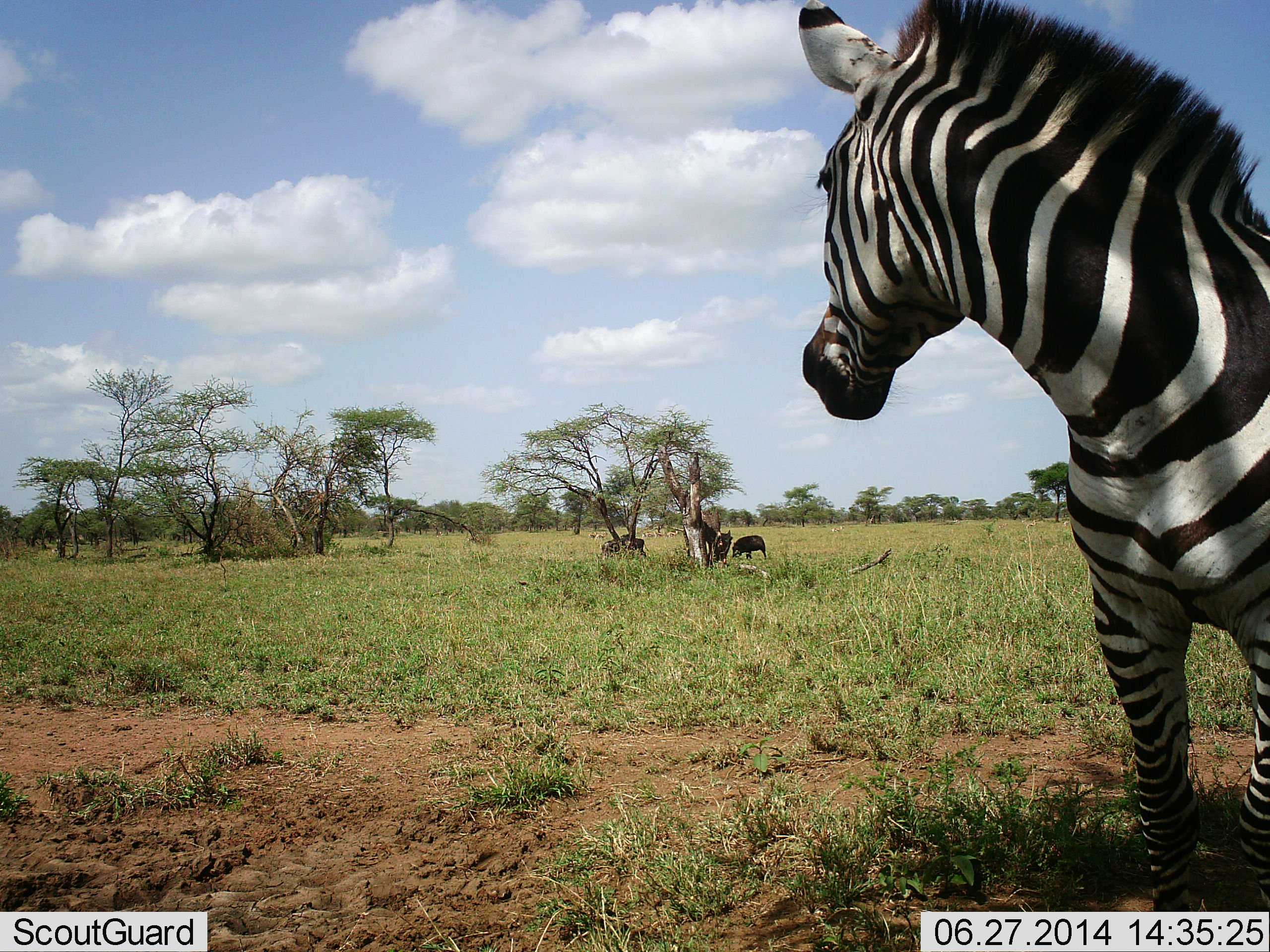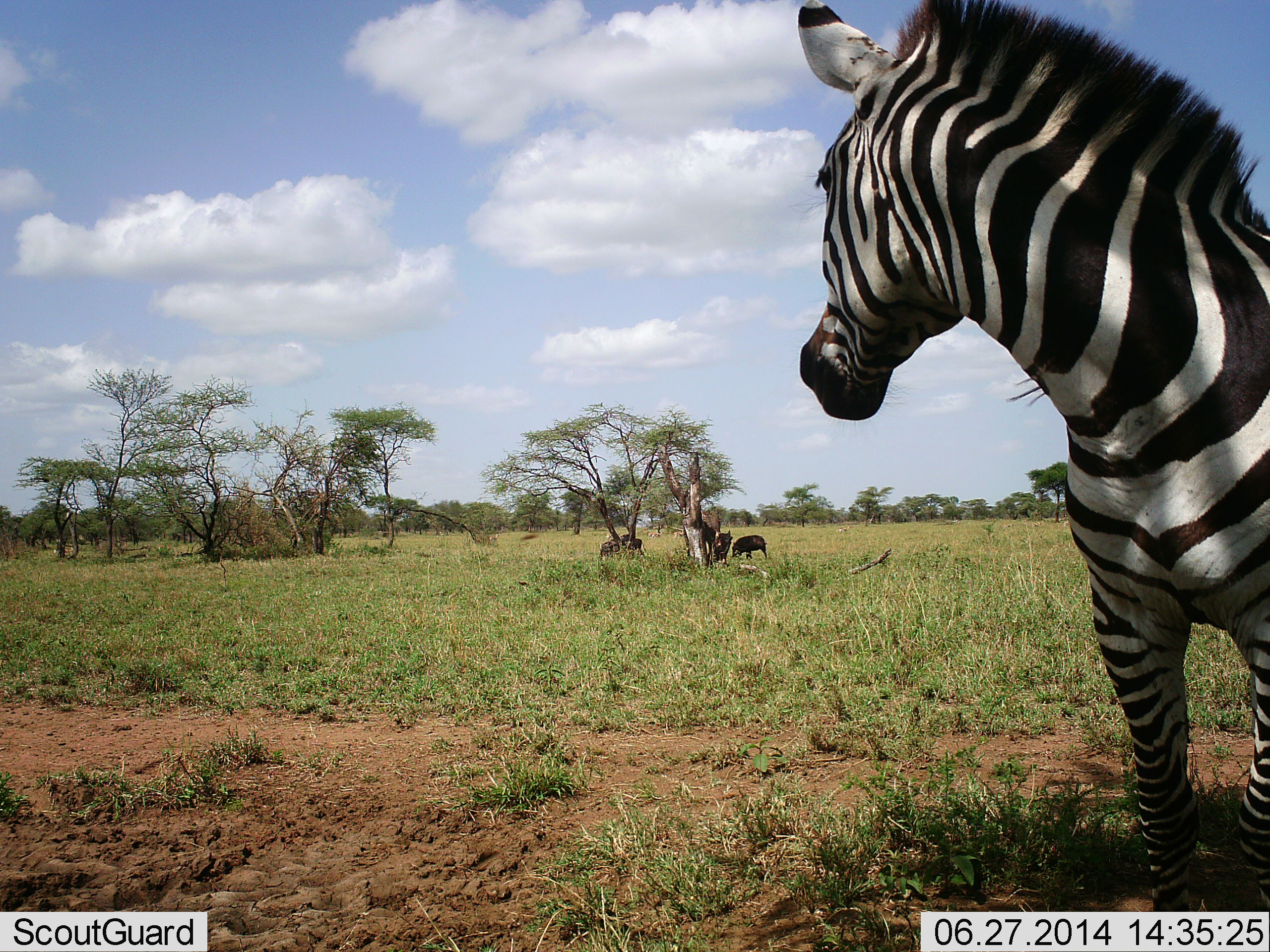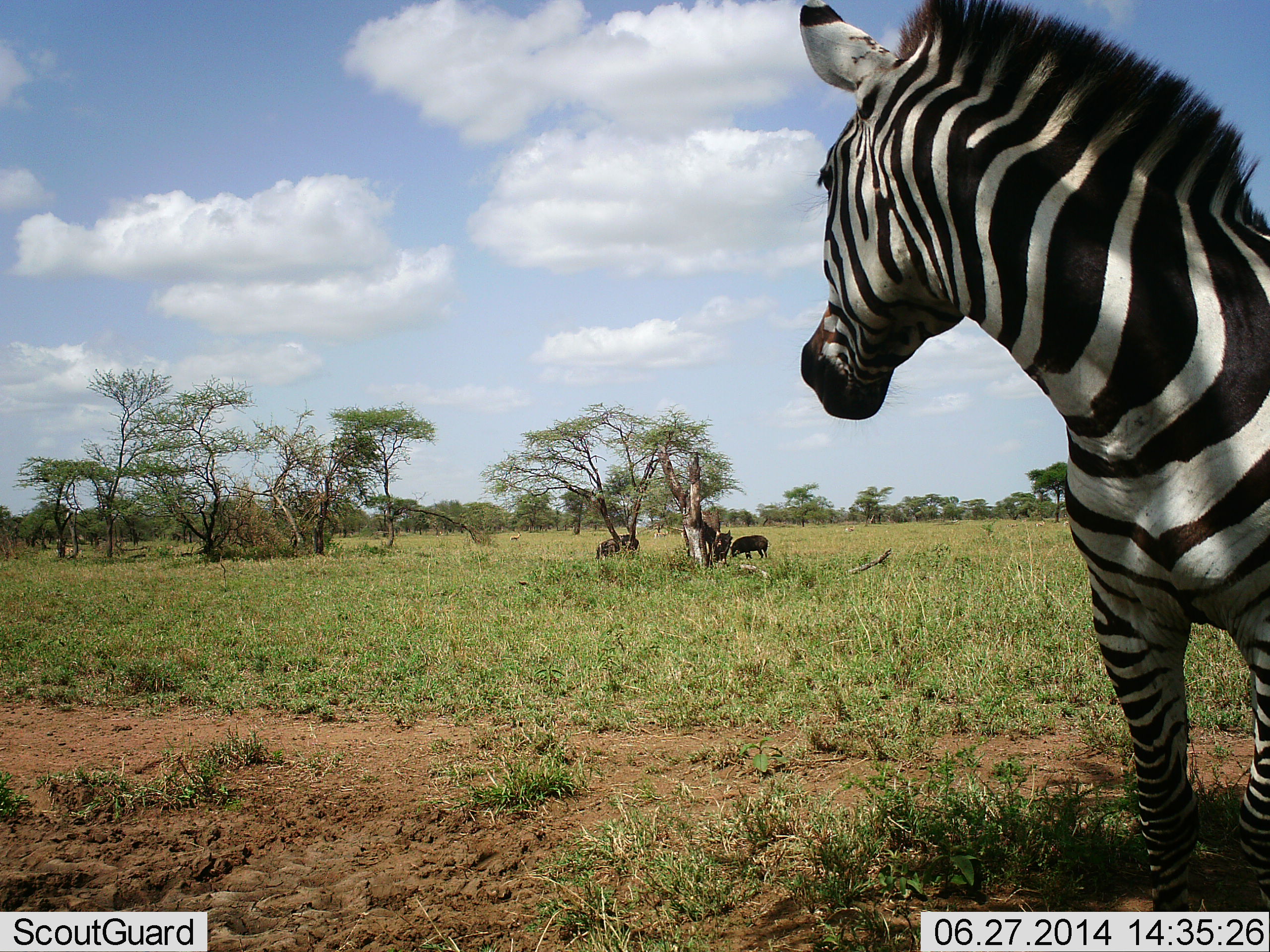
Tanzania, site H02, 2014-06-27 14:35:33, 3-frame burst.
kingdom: Animalia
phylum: Chordata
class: Mammalia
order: Artiodactyla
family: Suidae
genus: Phacochoerus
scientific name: Phacochoerus africanus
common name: warthog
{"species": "warthog (Phacochoerus africanus)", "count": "3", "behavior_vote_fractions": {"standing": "70%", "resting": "0%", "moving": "10%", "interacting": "0%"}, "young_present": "10%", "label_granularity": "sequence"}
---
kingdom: Animalia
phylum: Chordata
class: Mammalia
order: Perissodactyla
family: Equidae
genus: Equus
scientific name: Equus quagga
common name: plains zebra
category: zebra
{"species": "zebra (plains zebra) (Equus quagga)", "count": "1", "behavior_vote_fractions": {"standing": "96%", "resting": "0%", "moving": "8%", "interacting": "4%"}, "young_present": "0%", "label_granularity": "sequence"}